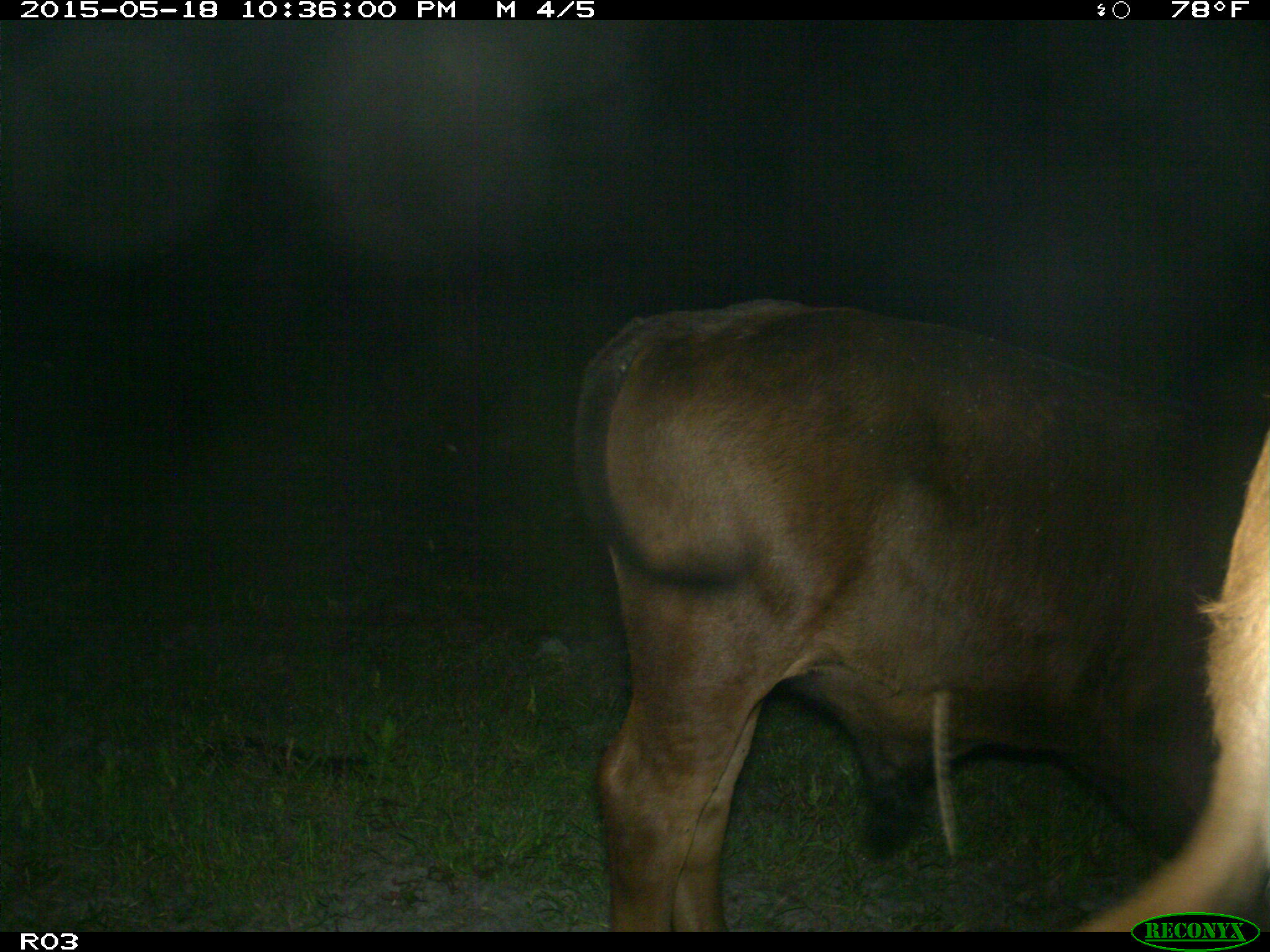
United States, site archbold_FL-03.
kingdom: Animalia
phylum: Chordata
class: Mammalia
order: Artiodactyla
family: Bovidae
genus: Bos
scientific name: Bos taurus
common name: domestic cow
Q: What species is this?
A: Bos taurus (domestic cow).